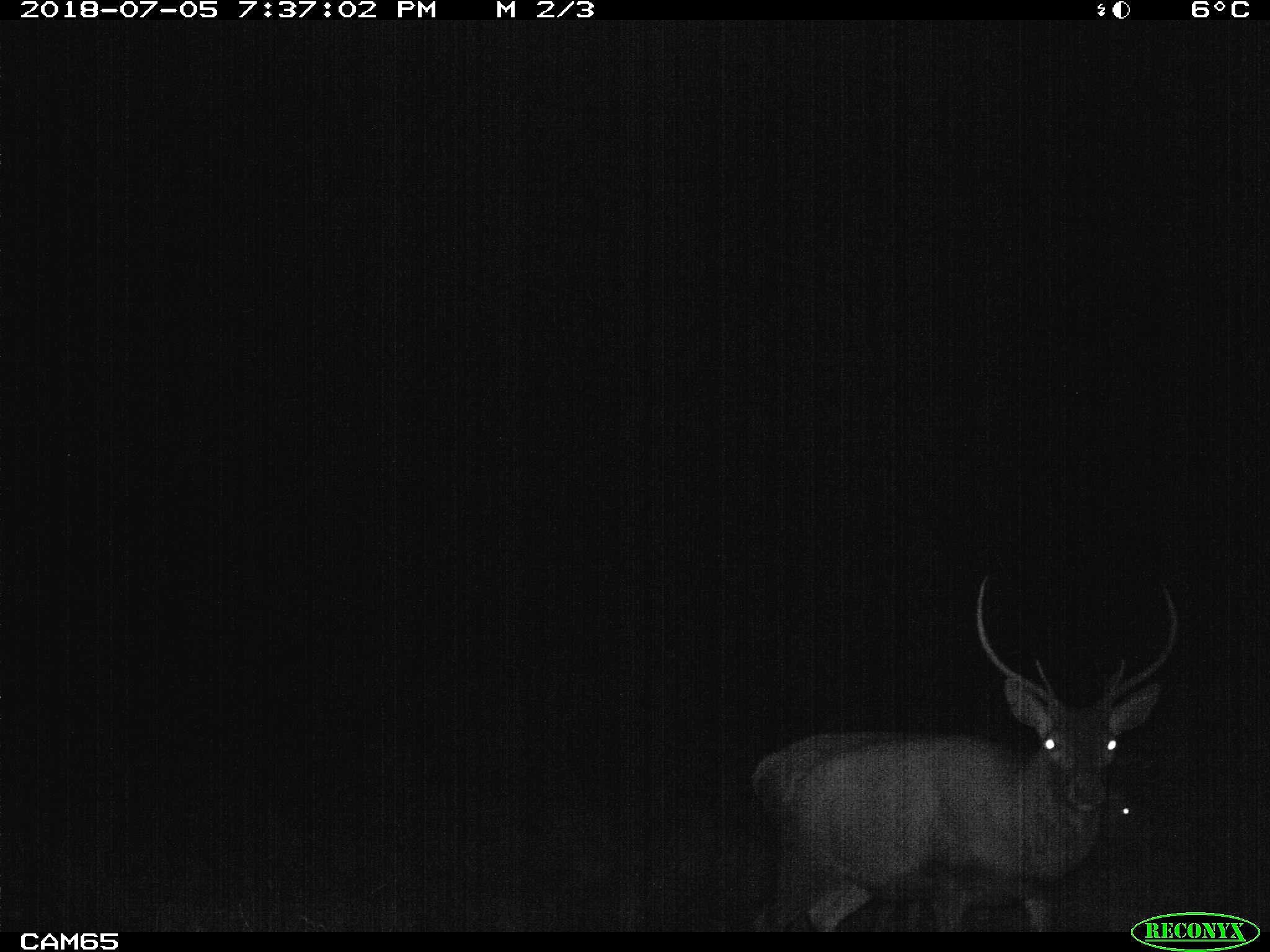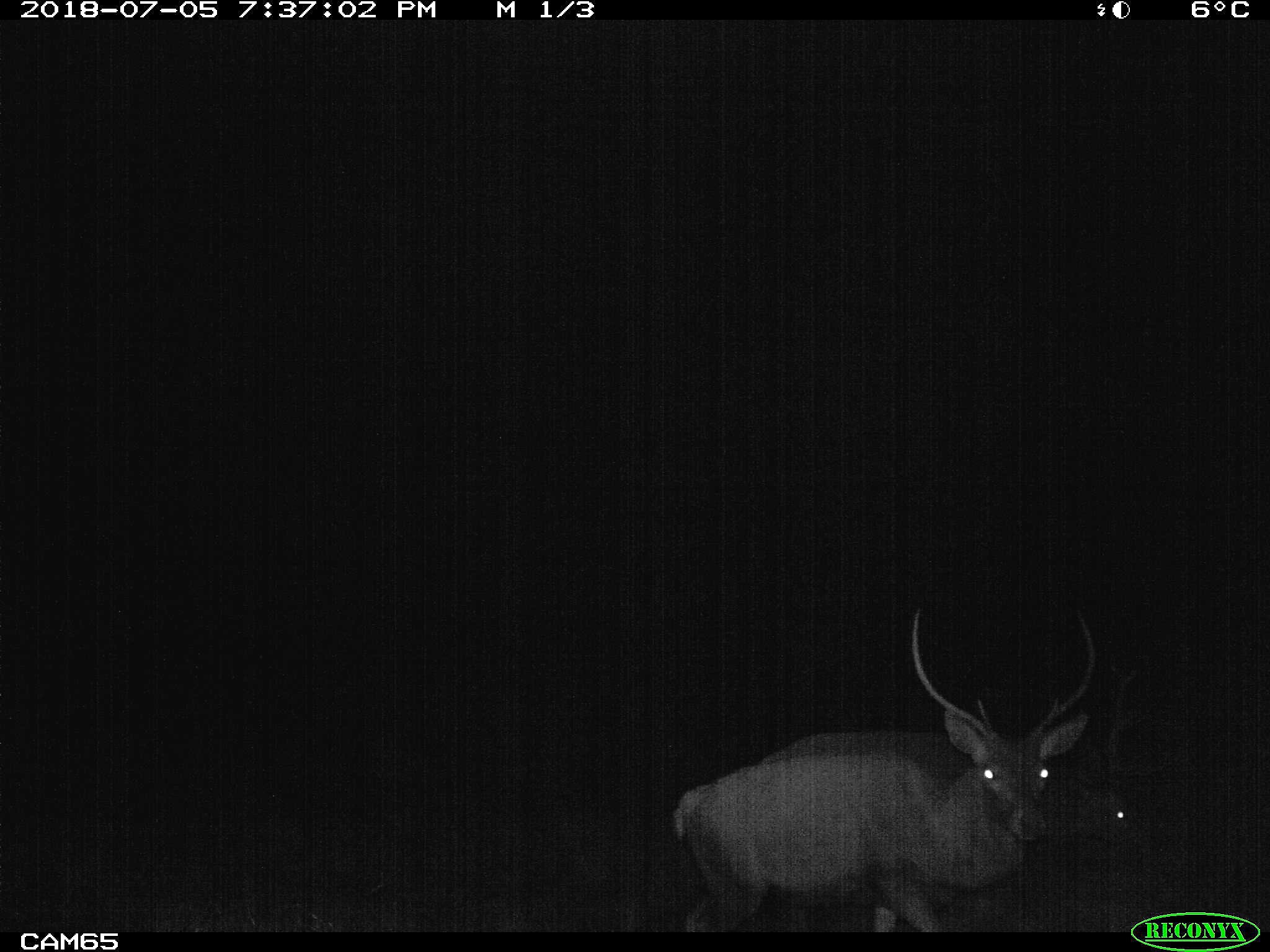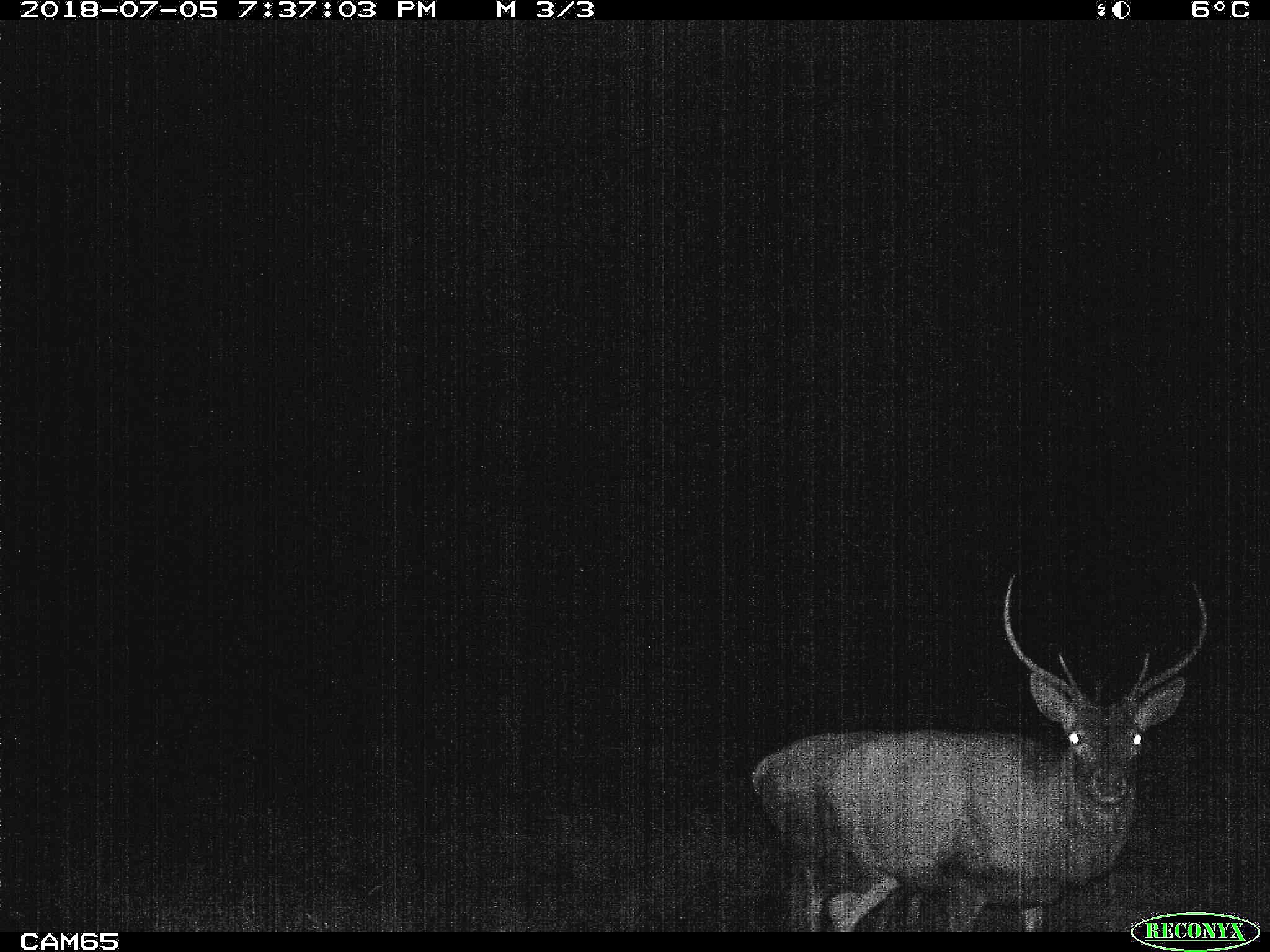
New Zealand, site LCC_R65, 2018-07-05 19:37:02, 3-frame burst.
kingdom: Animalia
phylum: Chordata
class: Mammalia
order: Artiodactyla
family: Cervidae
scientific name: Cervidae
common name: deer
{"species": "deer (Cervidae)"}